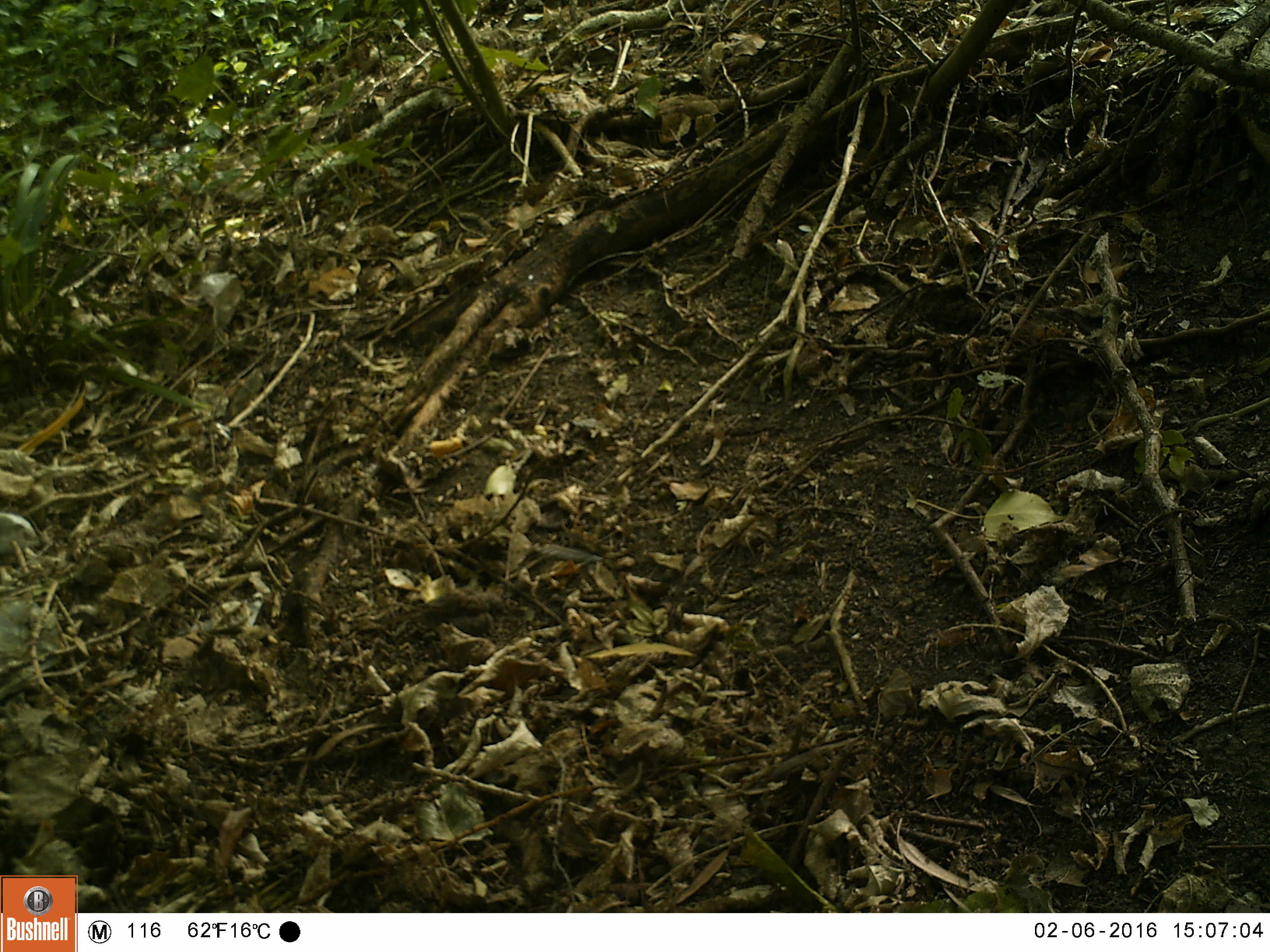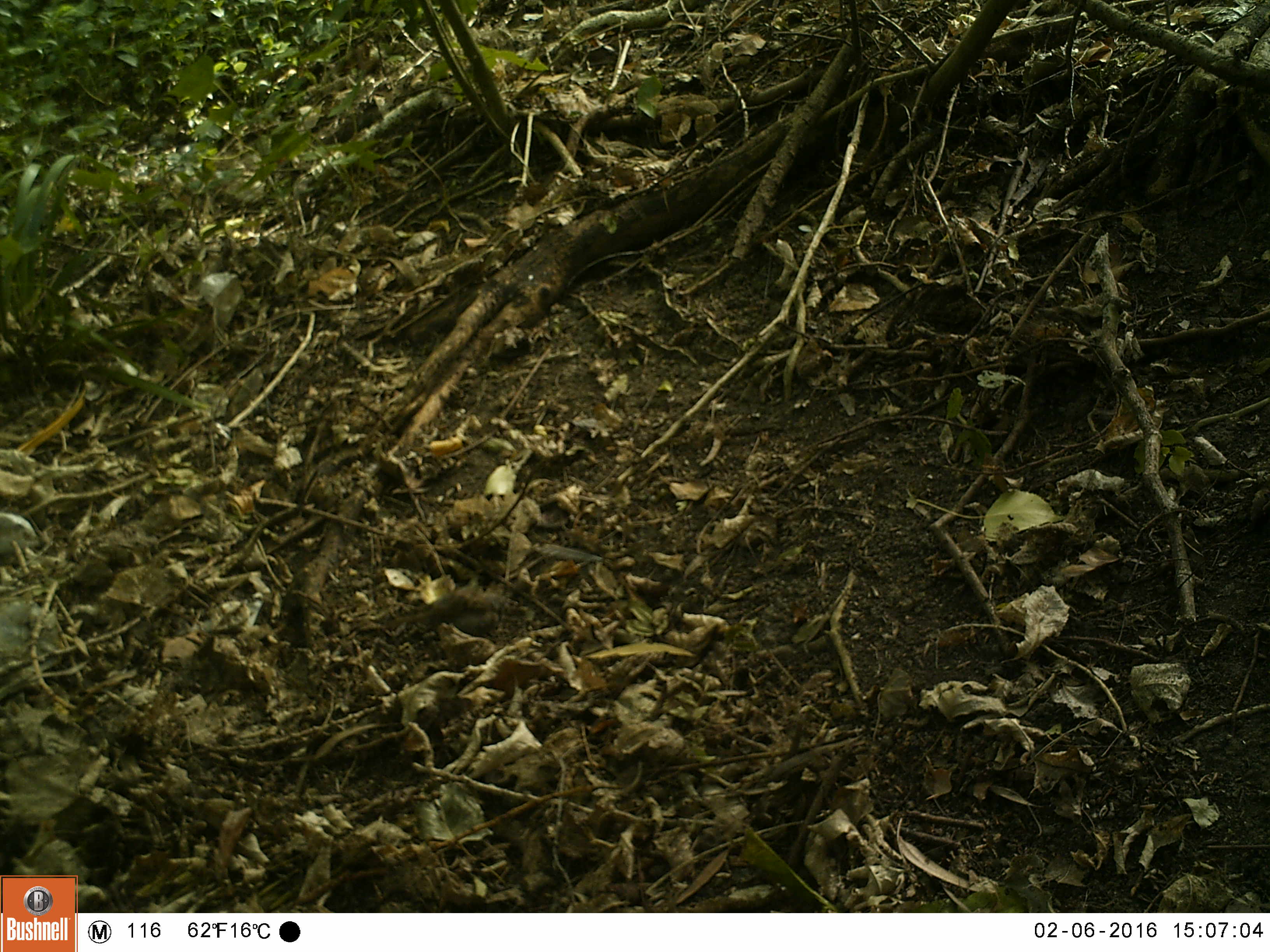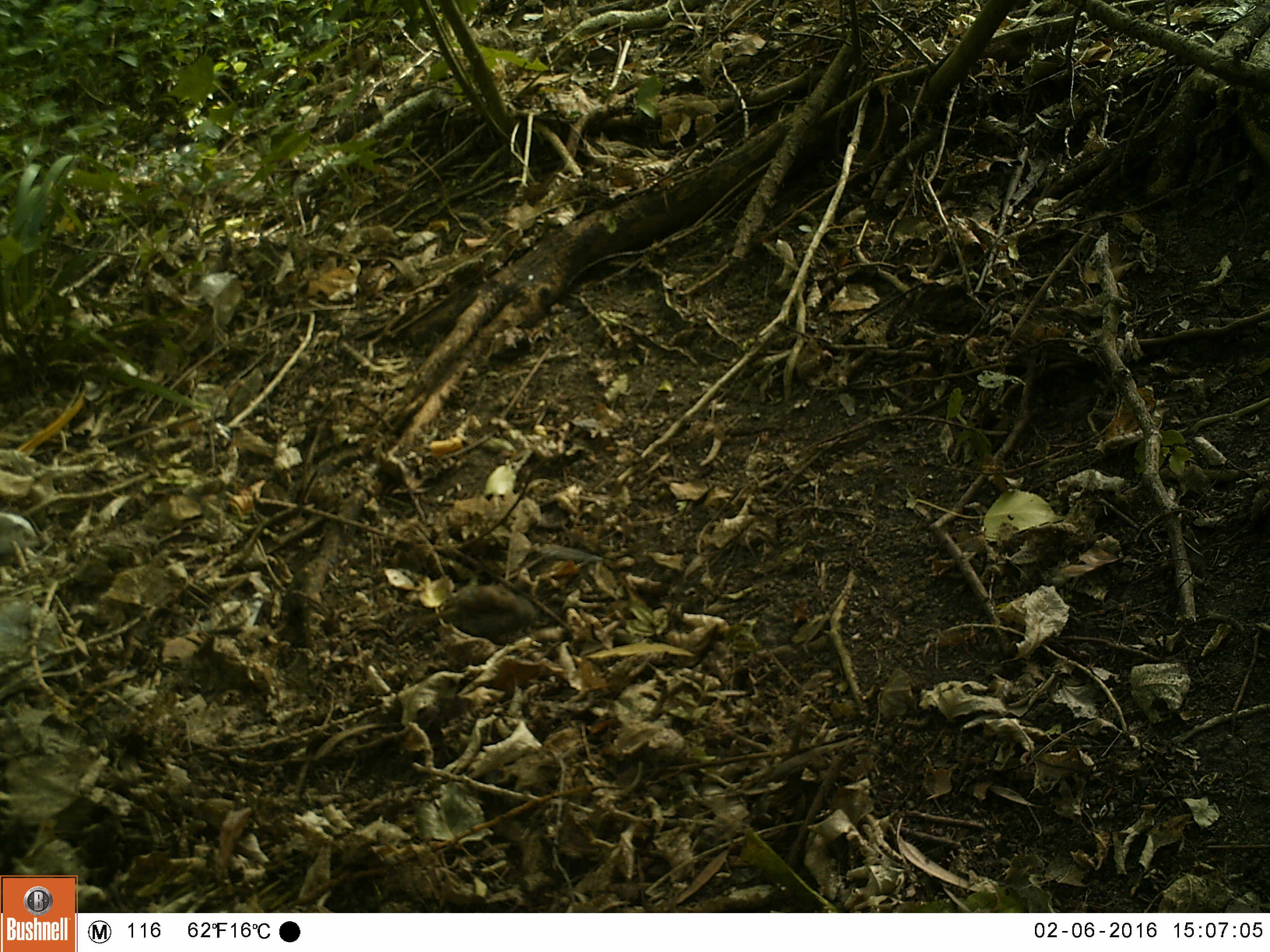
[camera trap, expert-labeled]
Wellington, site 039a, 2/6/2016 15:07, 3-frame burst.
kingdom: Animalia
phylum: Chordata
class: Aves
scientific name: Aves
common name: bird